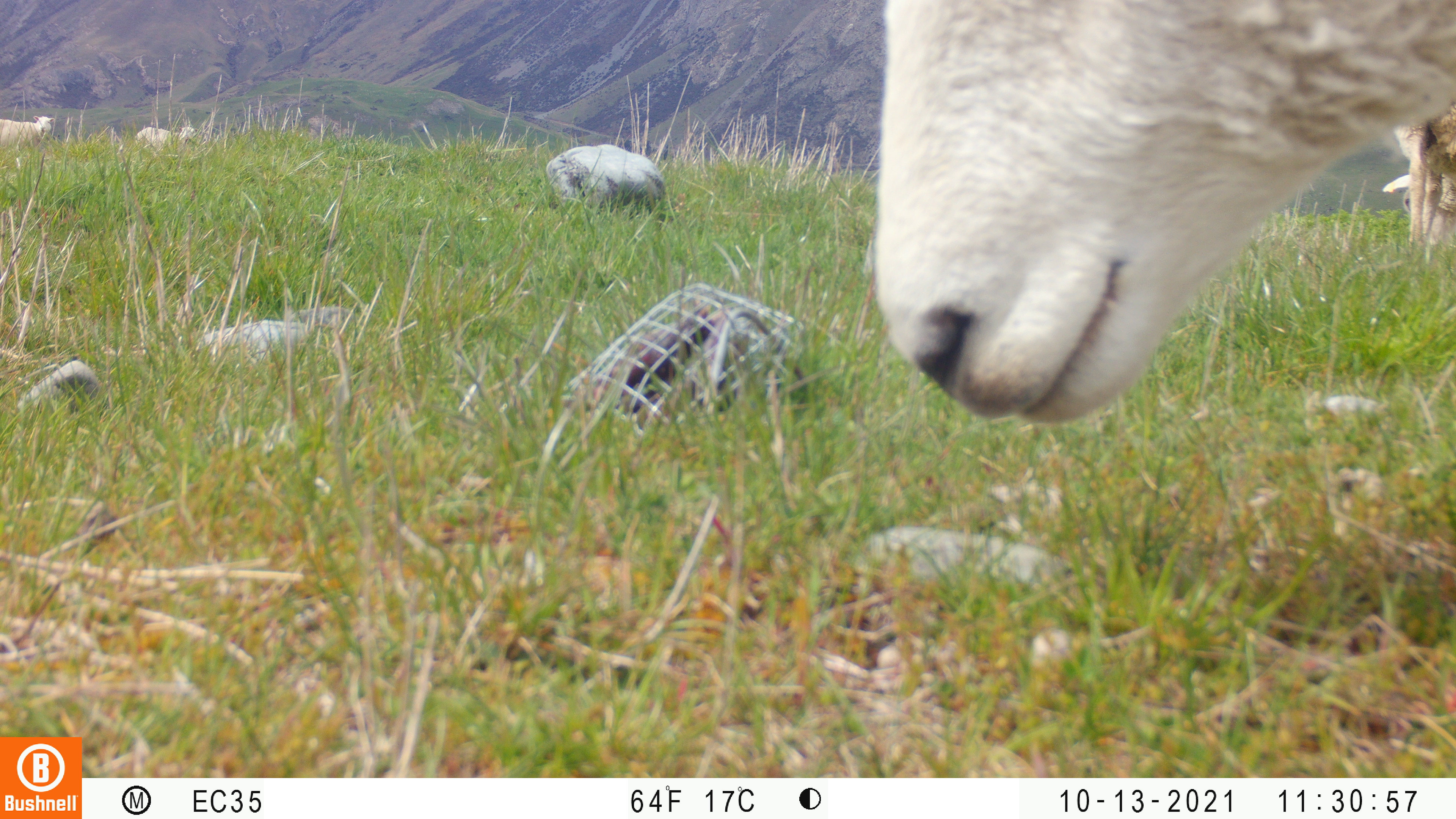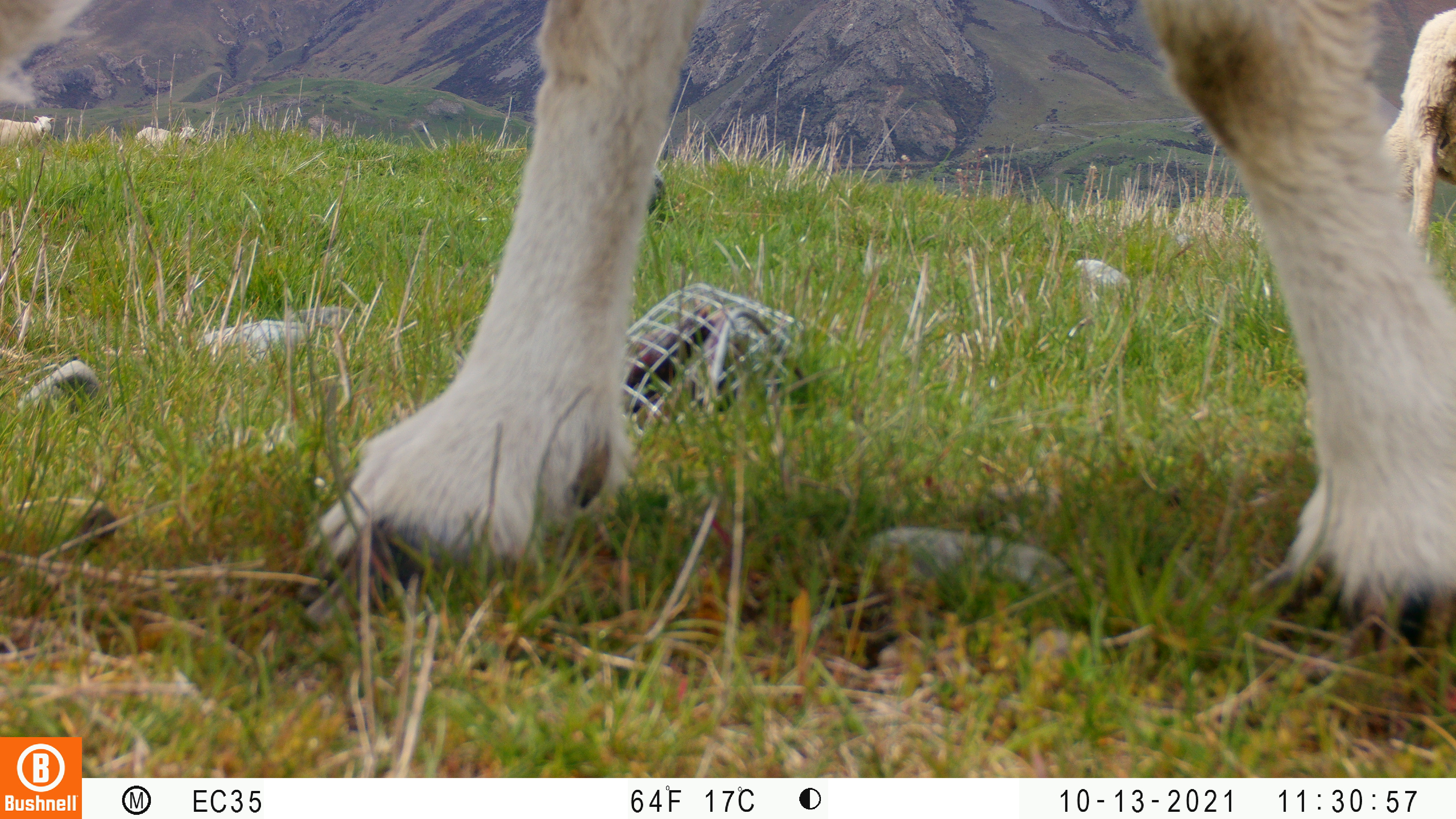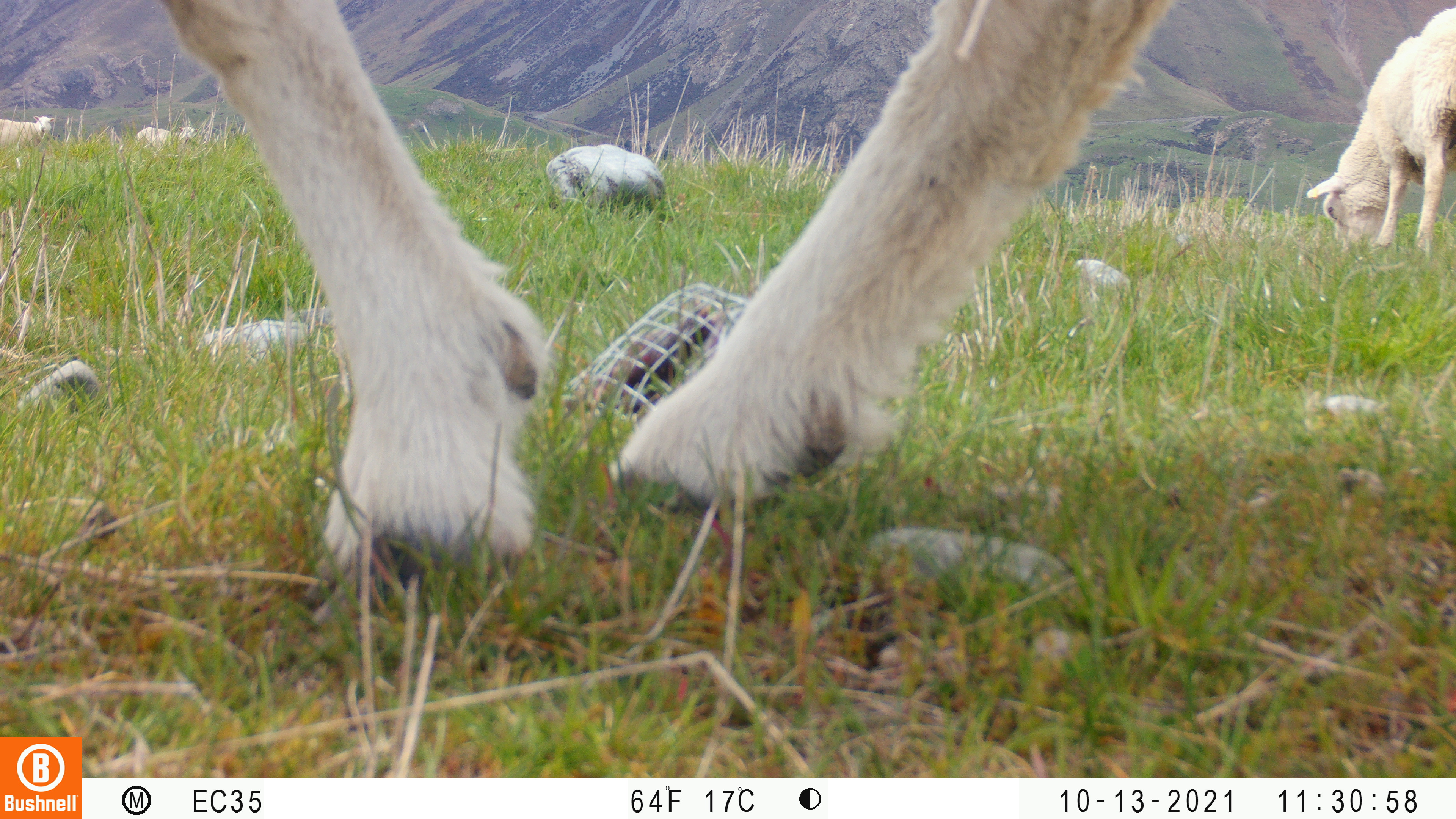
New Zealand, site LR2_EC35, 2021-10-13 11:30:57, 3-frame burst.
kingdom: Animalia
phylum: Chordata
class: Mammalia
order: Artiodactyla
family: Bovidae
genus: Bos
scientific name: Bos taurus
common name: domestic cow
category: cow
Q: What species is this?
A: Cow (domestic cow) (Bos taurus).